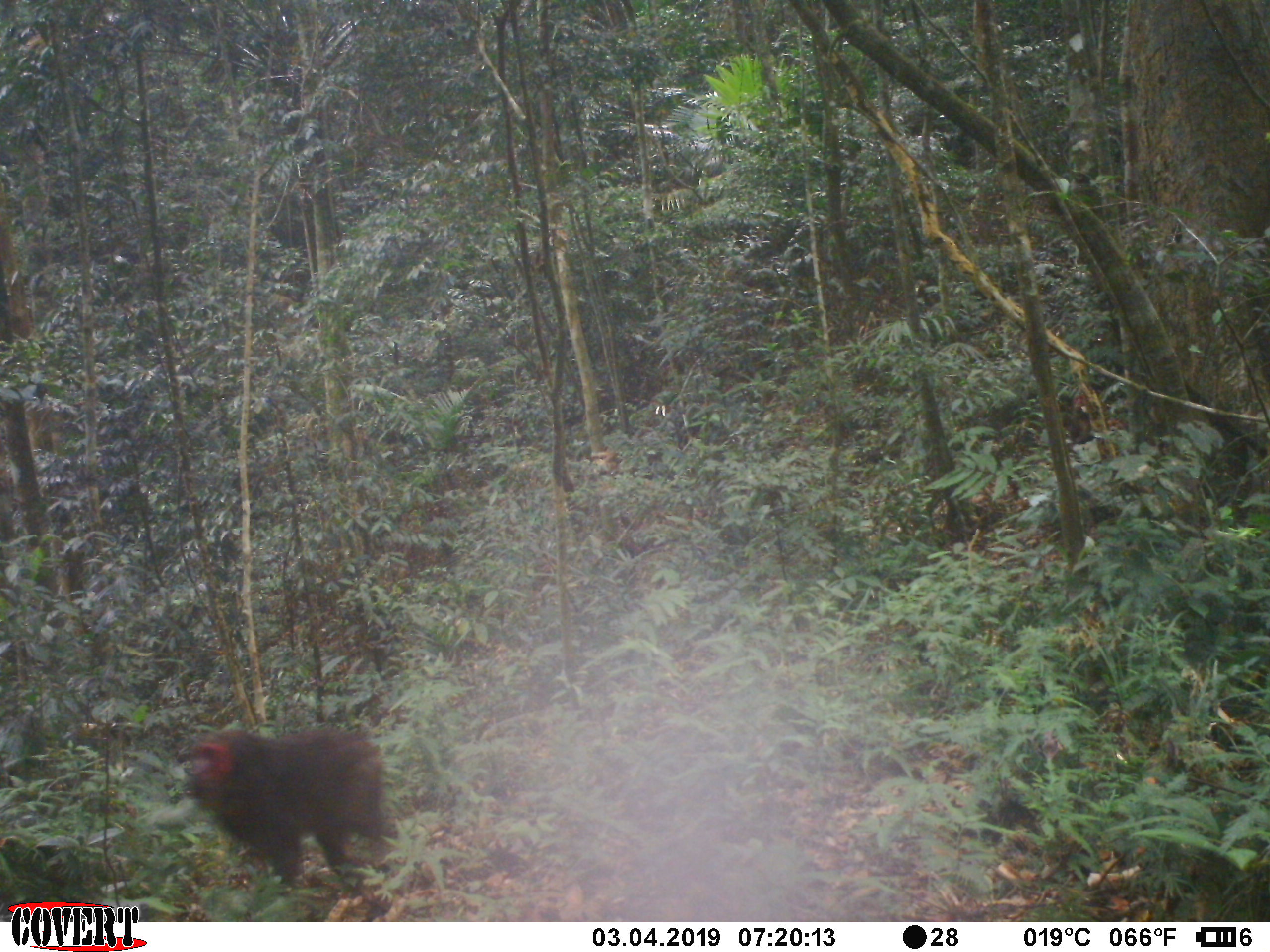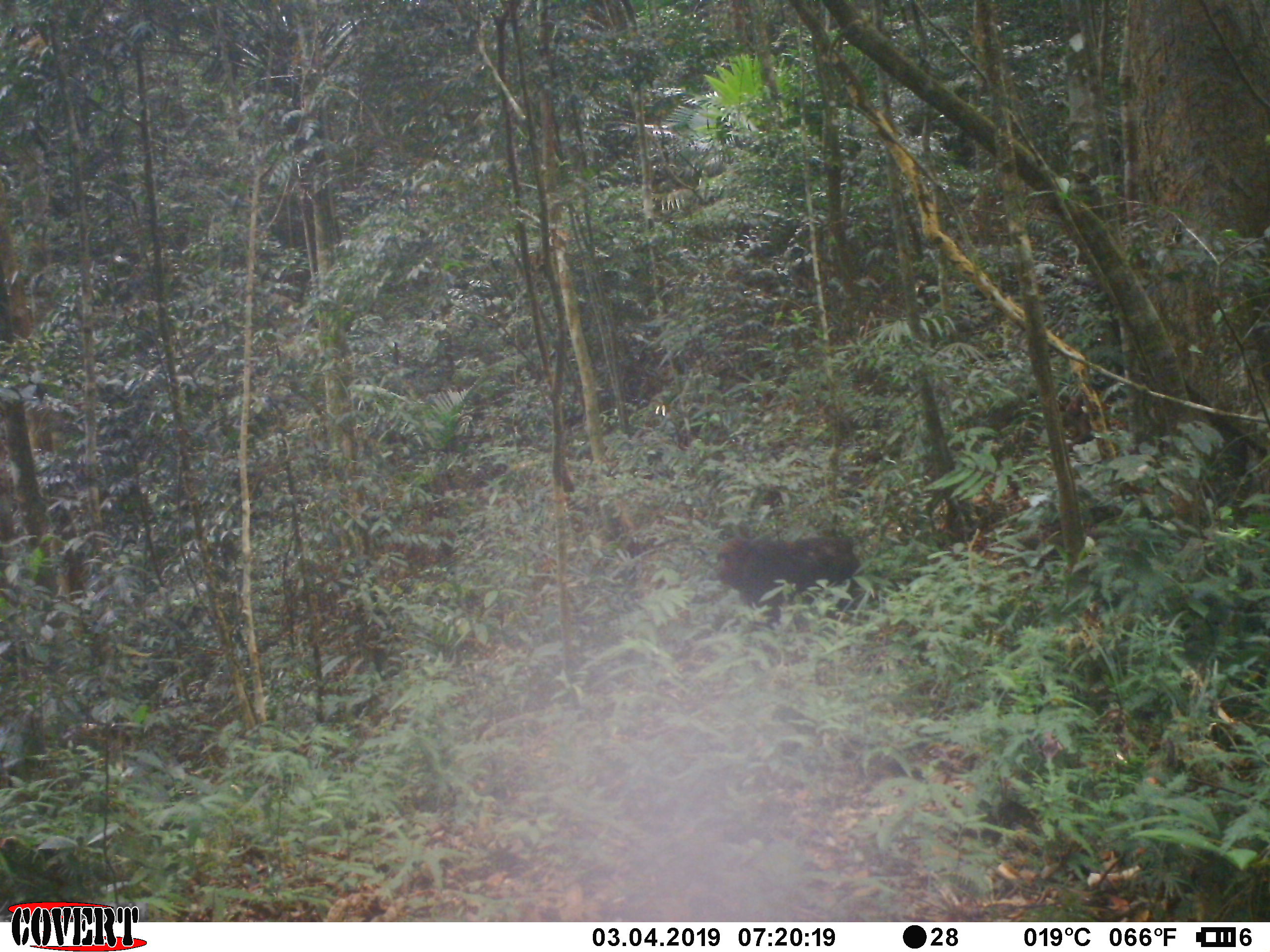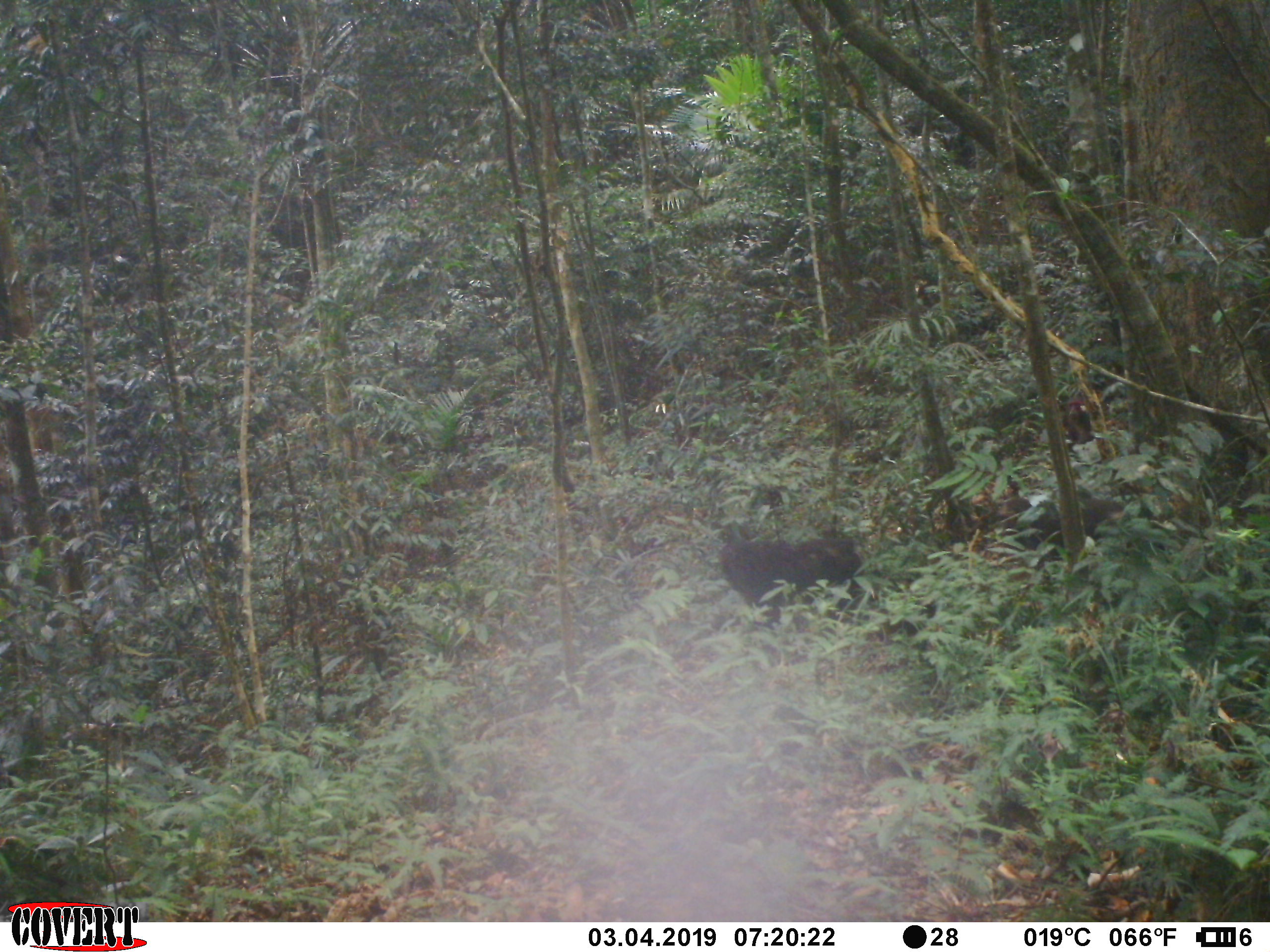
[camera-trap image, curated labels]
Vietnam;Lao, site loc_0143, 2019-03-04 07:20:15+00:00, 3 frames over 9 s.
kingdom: Animalia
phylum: Chordata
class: Mammalia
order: Primates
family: Cercopithecidae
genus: Macaca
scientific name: Macaca arctoides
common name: stump-tailed macaque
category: stump tailed macaque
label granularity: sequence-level